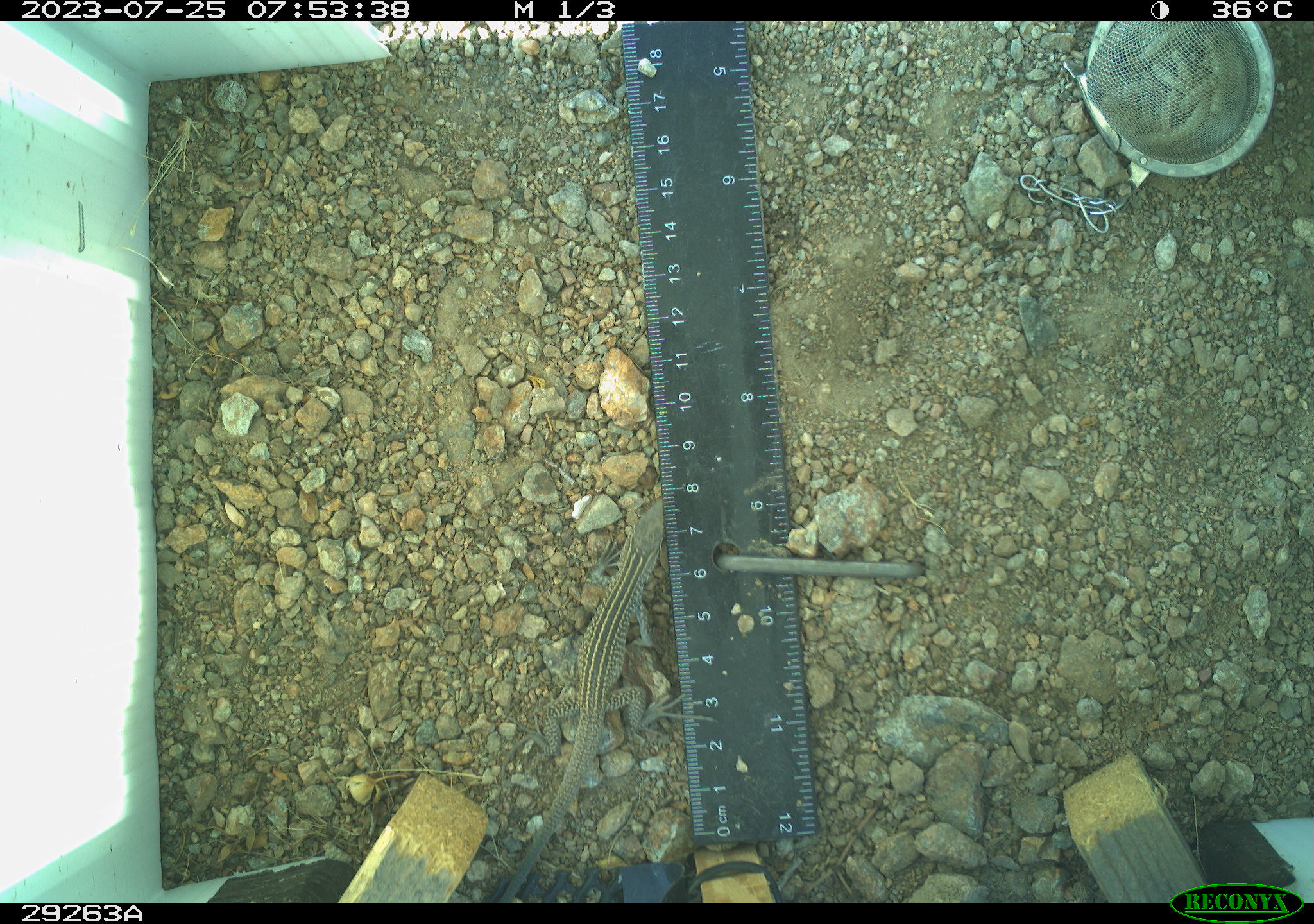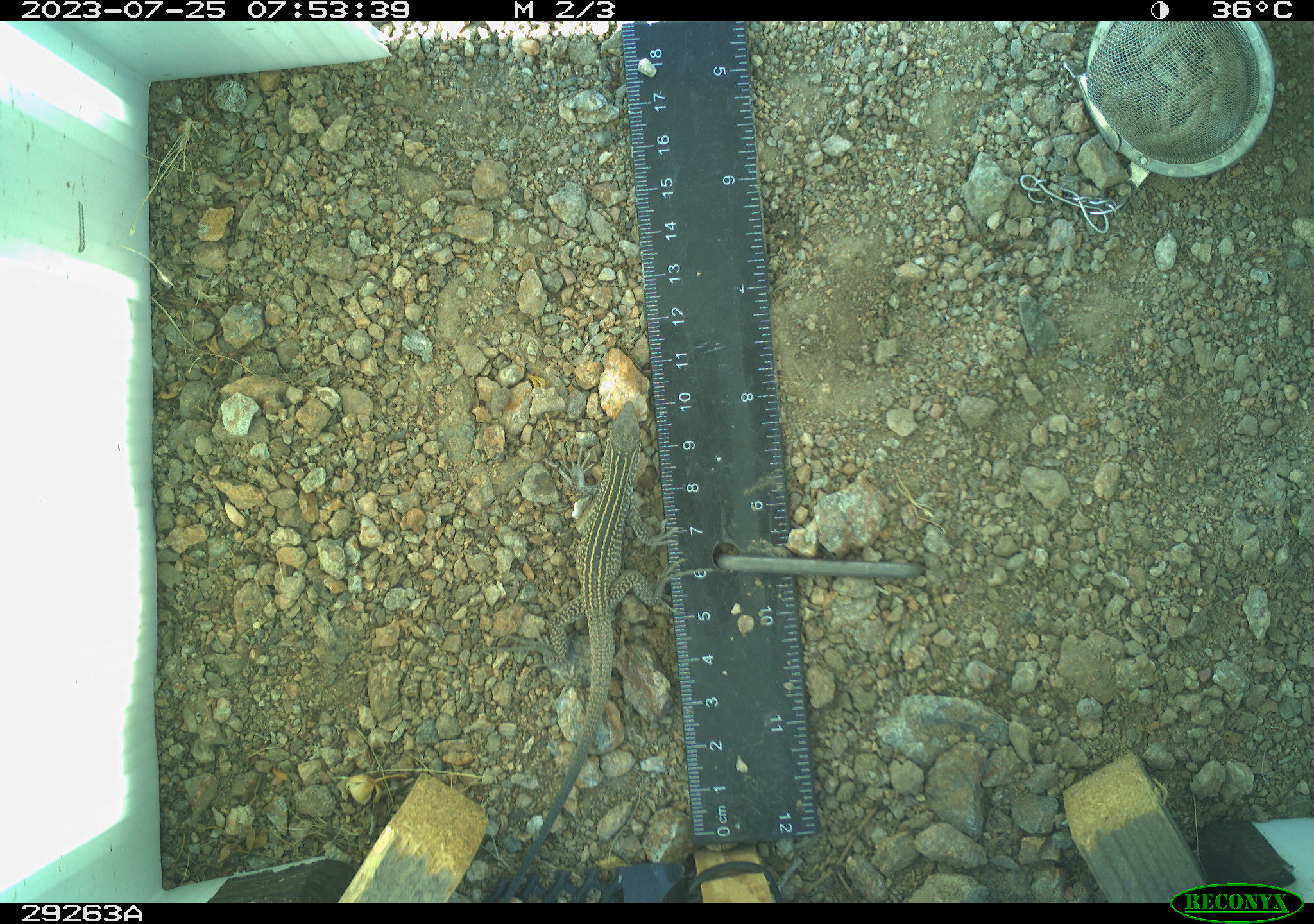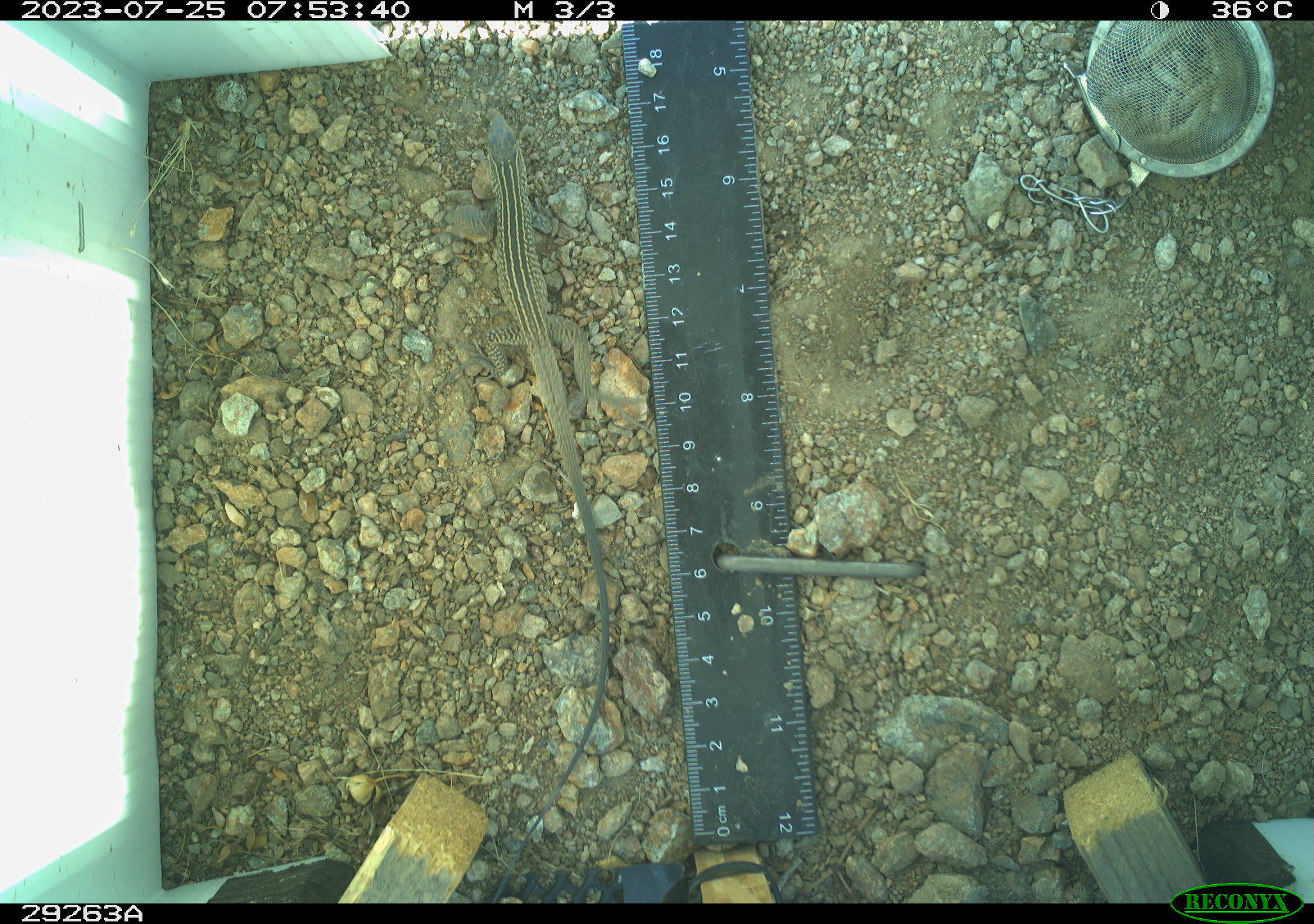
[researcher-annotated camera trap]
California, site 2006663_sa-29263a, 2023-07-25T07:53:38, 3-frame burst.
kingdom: Animalia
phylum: Chordata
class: Reptilia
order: Squamata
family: Teiidae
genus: Aspidoscelis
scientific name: Aspidoscelis tigris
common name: western whiptail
Western whiptail (Aspidoscelis tigris).